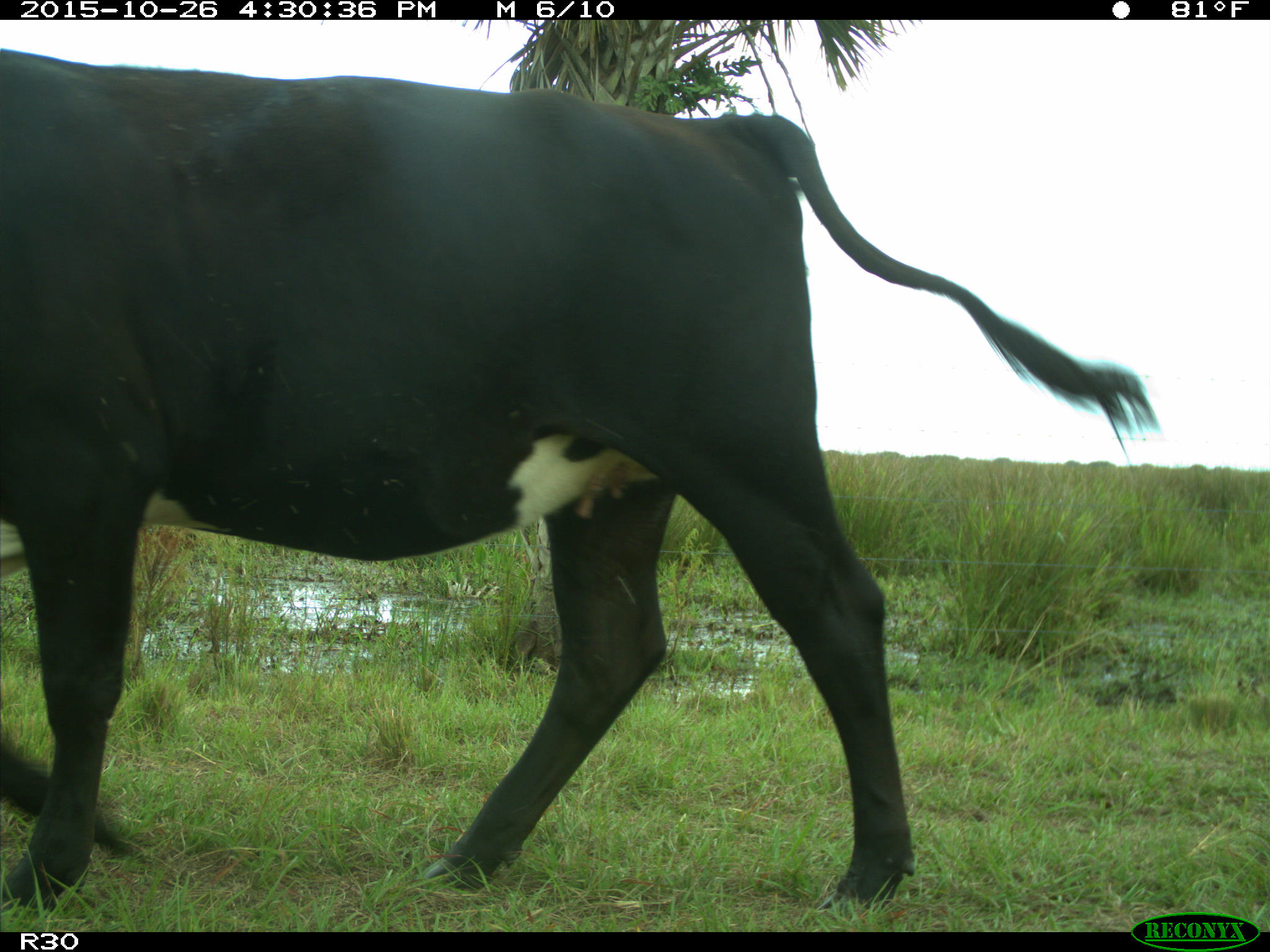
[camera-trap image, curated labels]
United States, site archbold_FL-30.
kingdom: Animalia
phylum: Chordata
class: Mammalia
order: Artiodactyla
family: Bovidae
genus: Bos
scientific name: Bos taurus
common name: domestic cow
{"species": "Bos taurus (domestic cow)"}